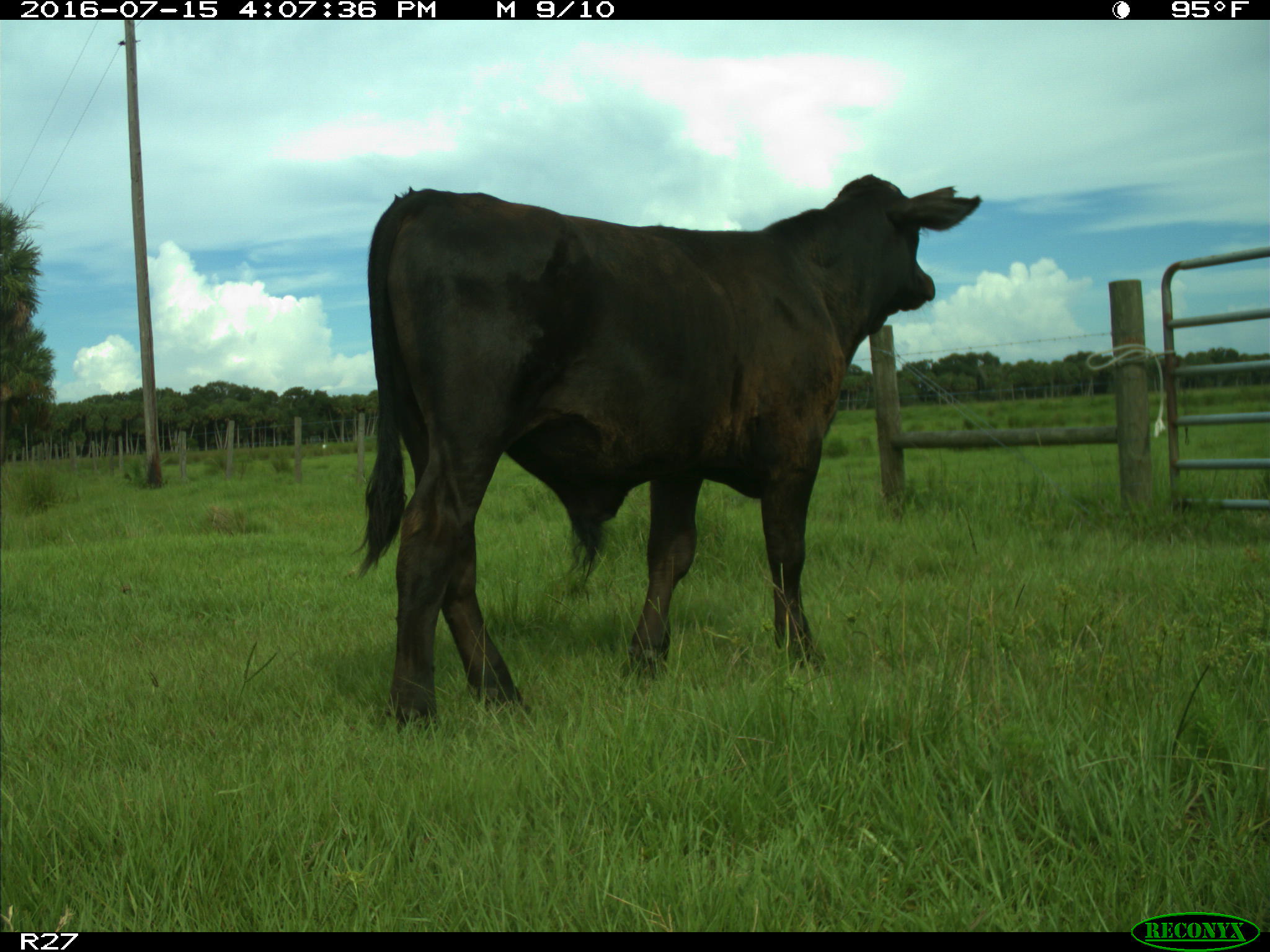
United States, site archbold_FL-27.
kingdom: Animalia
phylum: Chordata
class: Mammalia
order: Artiodactyla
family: Bovidae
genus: Bos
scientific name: Bos taurus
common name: domestic cow